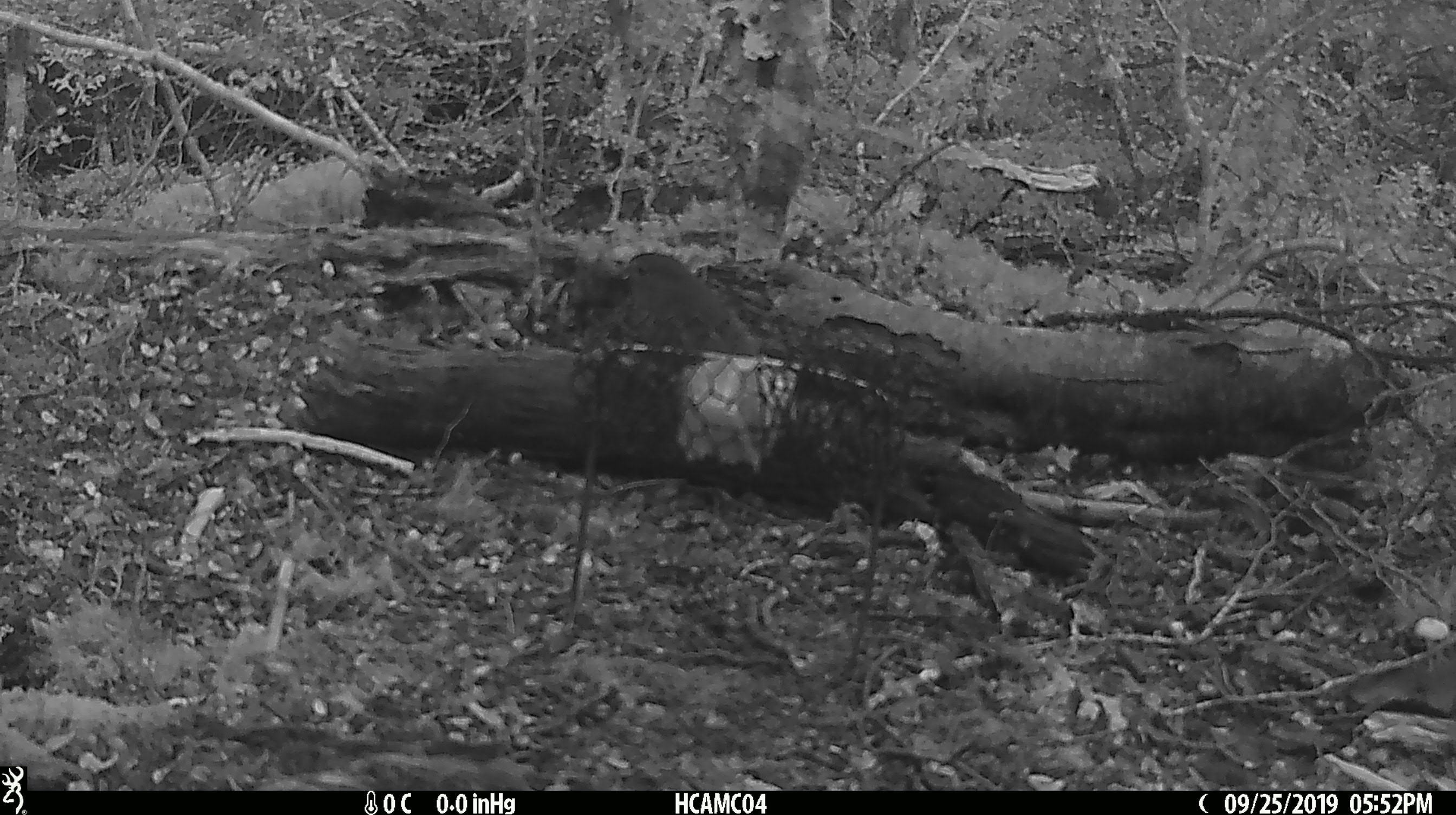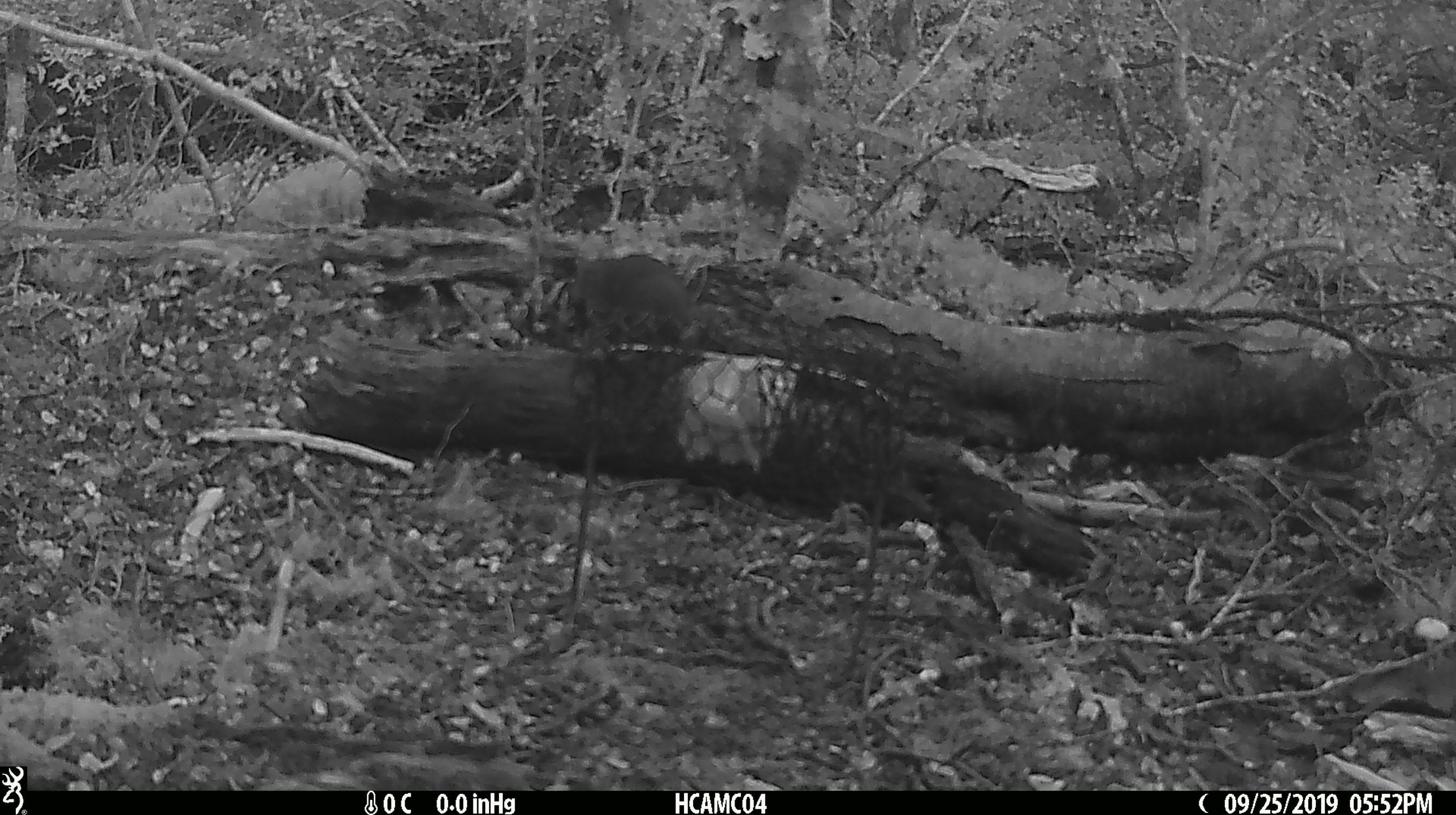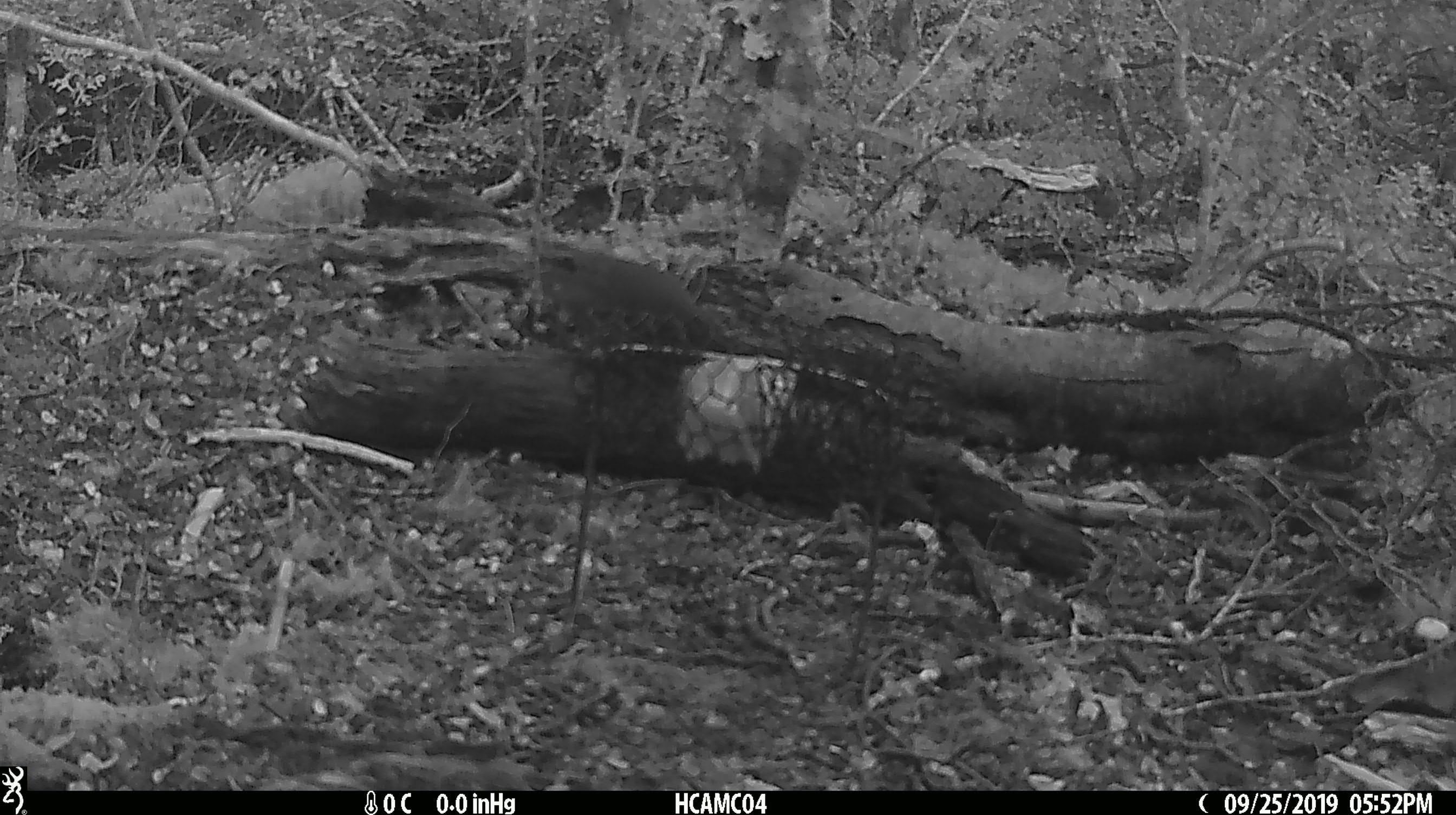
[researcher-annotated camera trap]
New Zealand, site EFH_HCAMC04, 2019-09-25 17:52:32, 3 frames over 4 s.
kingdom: Animalia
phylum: Chordata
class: Aves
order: Passeriformes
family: Petroicidae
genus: Petroica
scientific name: Petroica australis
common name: new zealand robin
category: robin